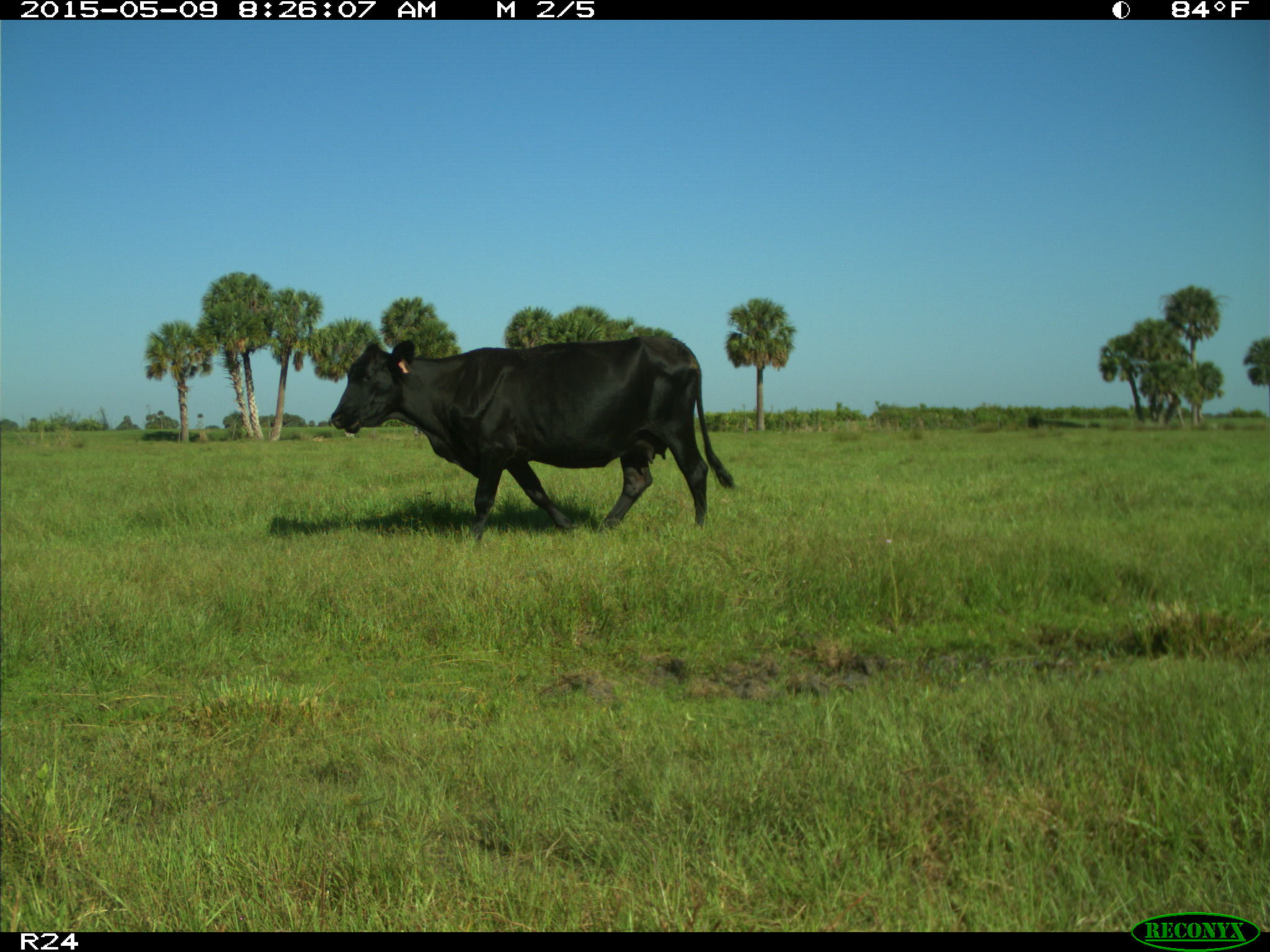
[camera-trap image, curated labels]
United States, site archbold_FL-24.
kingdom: Animalia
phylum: Chordata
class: Mammalia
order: Artiodactyla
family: Bovidae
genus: Bos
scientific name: Bos taurus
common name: domestic cow